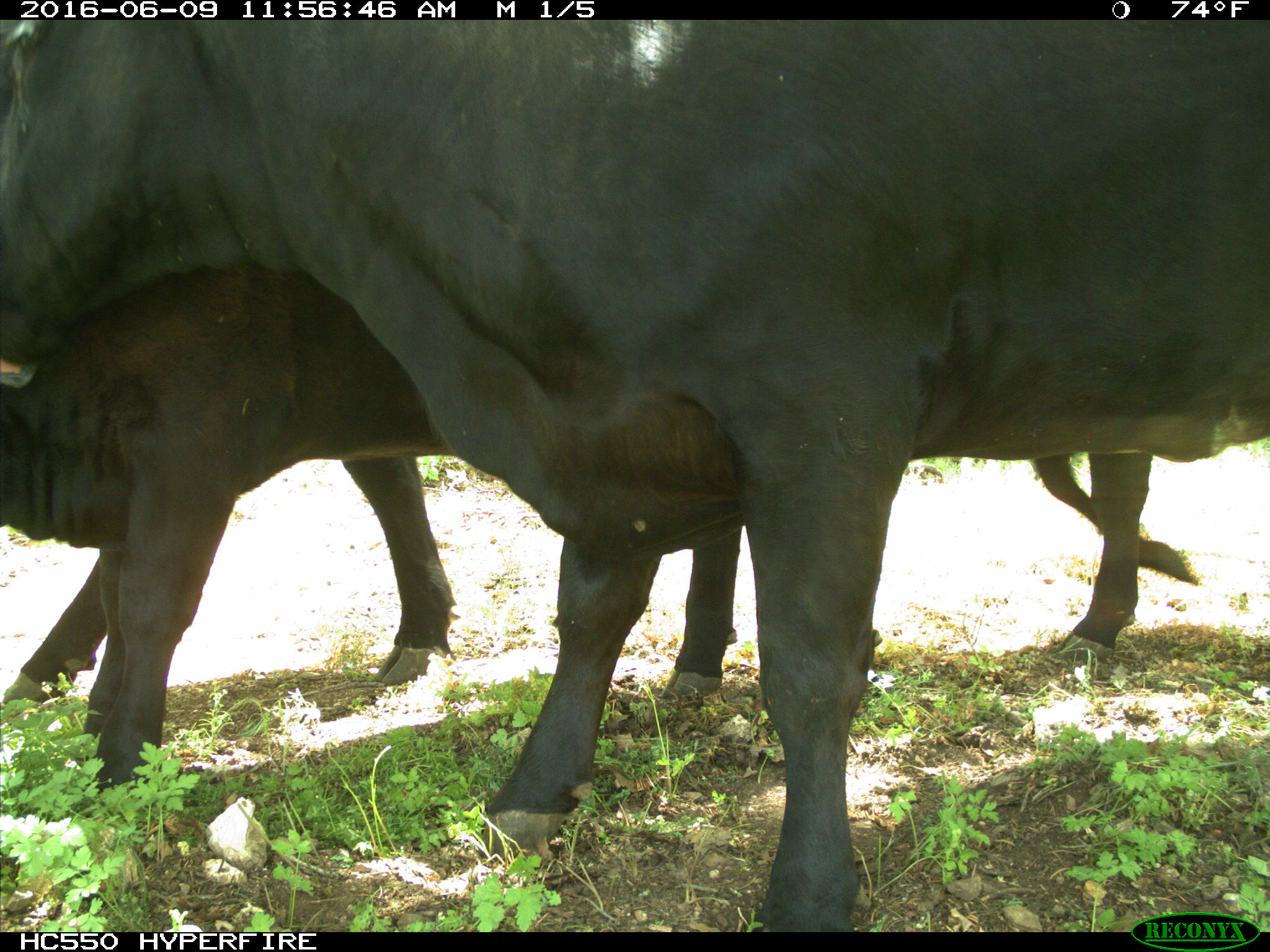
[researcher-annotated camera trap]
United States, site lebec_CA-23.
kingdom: Animalia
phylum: Chordata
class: Mammalia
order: Artiodactyla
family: Bovidae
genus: Bos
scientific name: Bos taurus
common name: domestic cow